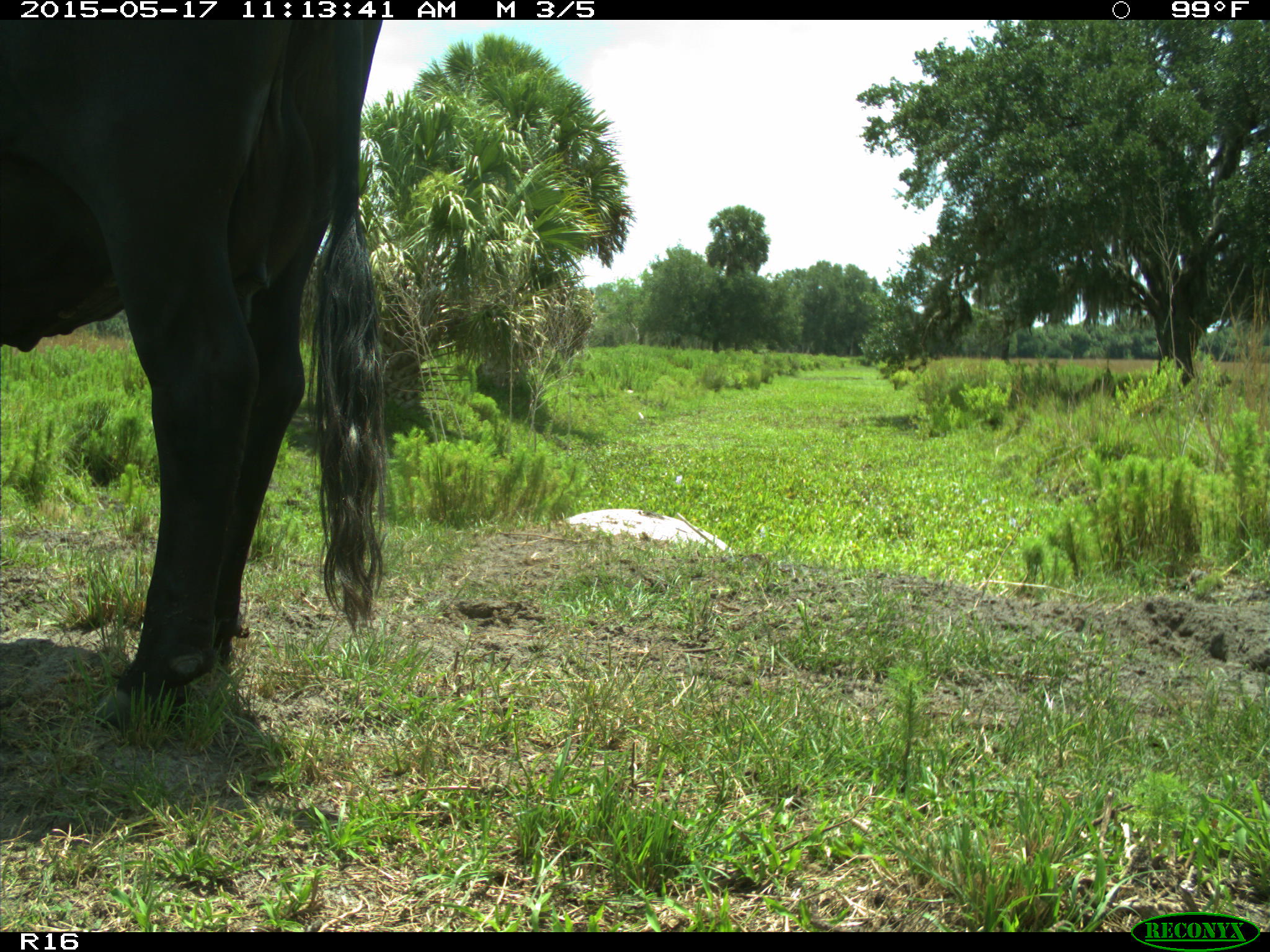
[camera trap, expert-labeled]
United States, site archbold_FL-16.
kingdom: Animalia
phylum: Chordata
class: Mammalia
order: Artiodactyla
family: Bovidae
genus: Bos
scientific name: Bos taurus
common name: domestic cow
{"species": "Bos taurus (domestic cow)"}